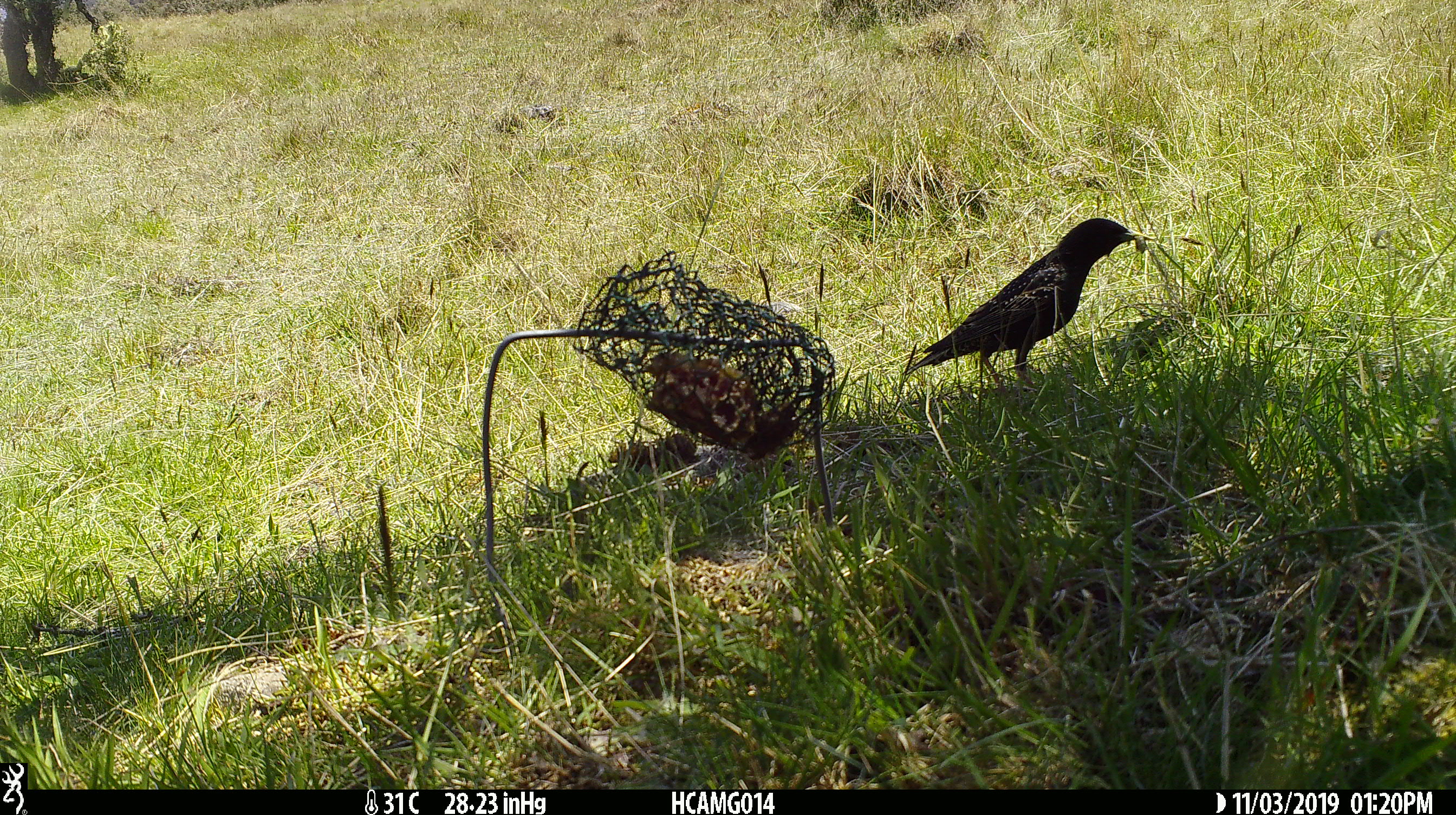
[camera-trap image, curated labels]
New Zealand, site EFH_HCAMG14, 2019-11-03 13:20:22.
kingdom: Animalia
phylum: Chordata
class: Aves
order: Passeriformes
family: Sturnidae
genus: Sturnus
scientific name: Sturnus vulgaris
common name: european starling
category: starling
Starling (european starling) (Sturnus vulgaris).